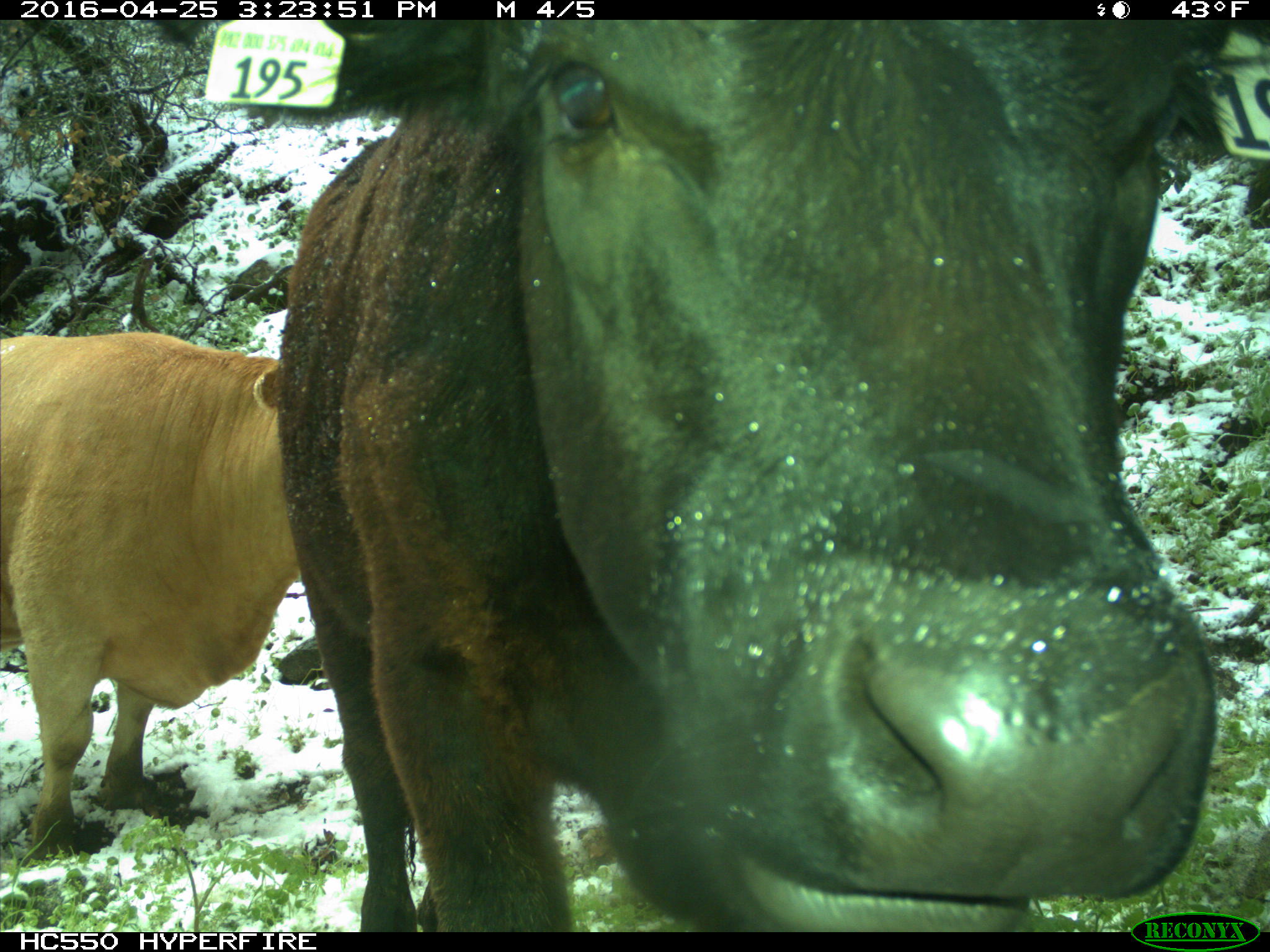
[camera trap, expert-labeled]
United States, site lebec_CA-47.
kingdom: Animalia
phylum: Chordata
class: Mammalia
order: Artiodactyla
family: Bovidae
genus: Bos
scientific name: Bos taurus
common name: domestic cow